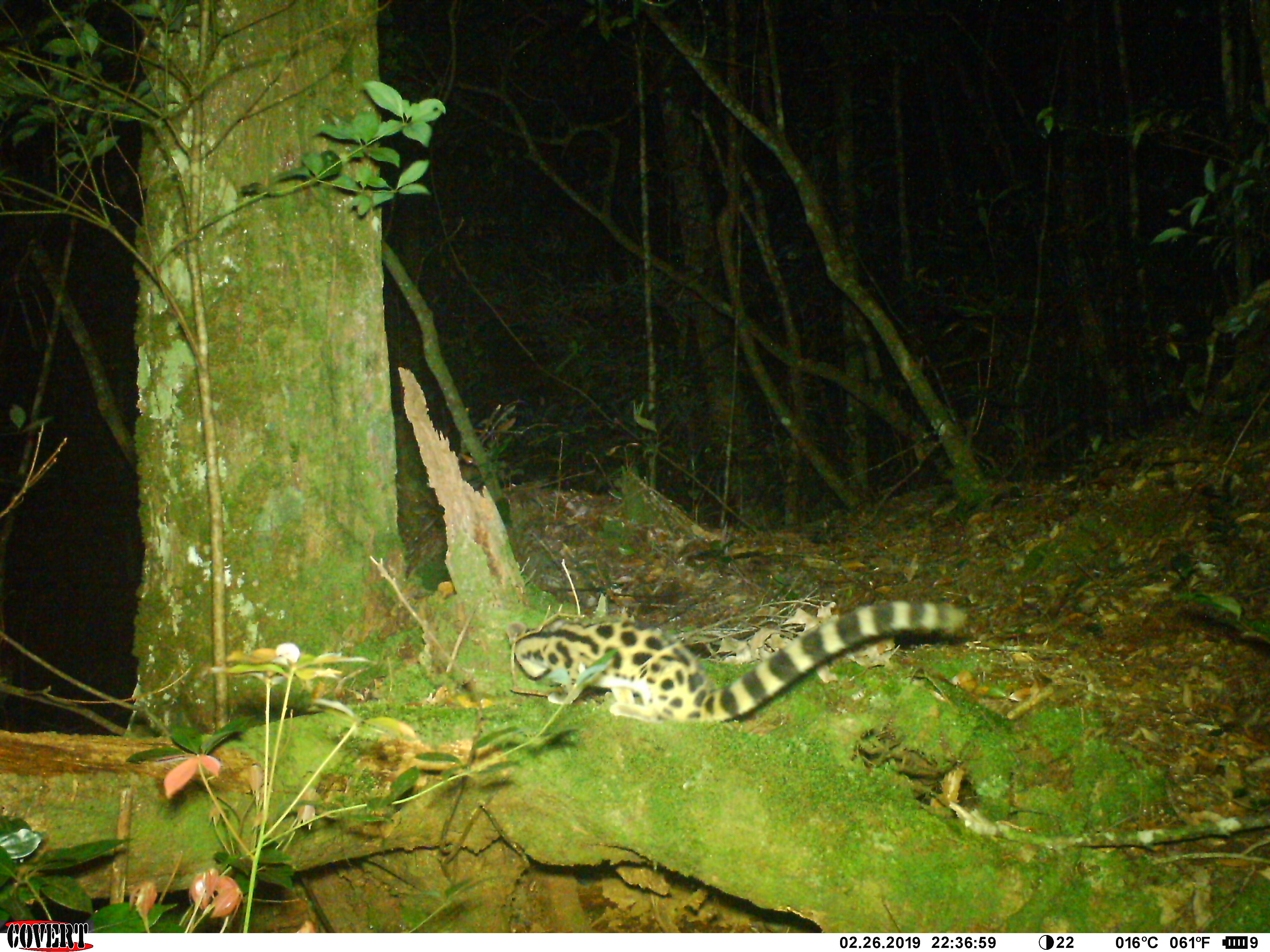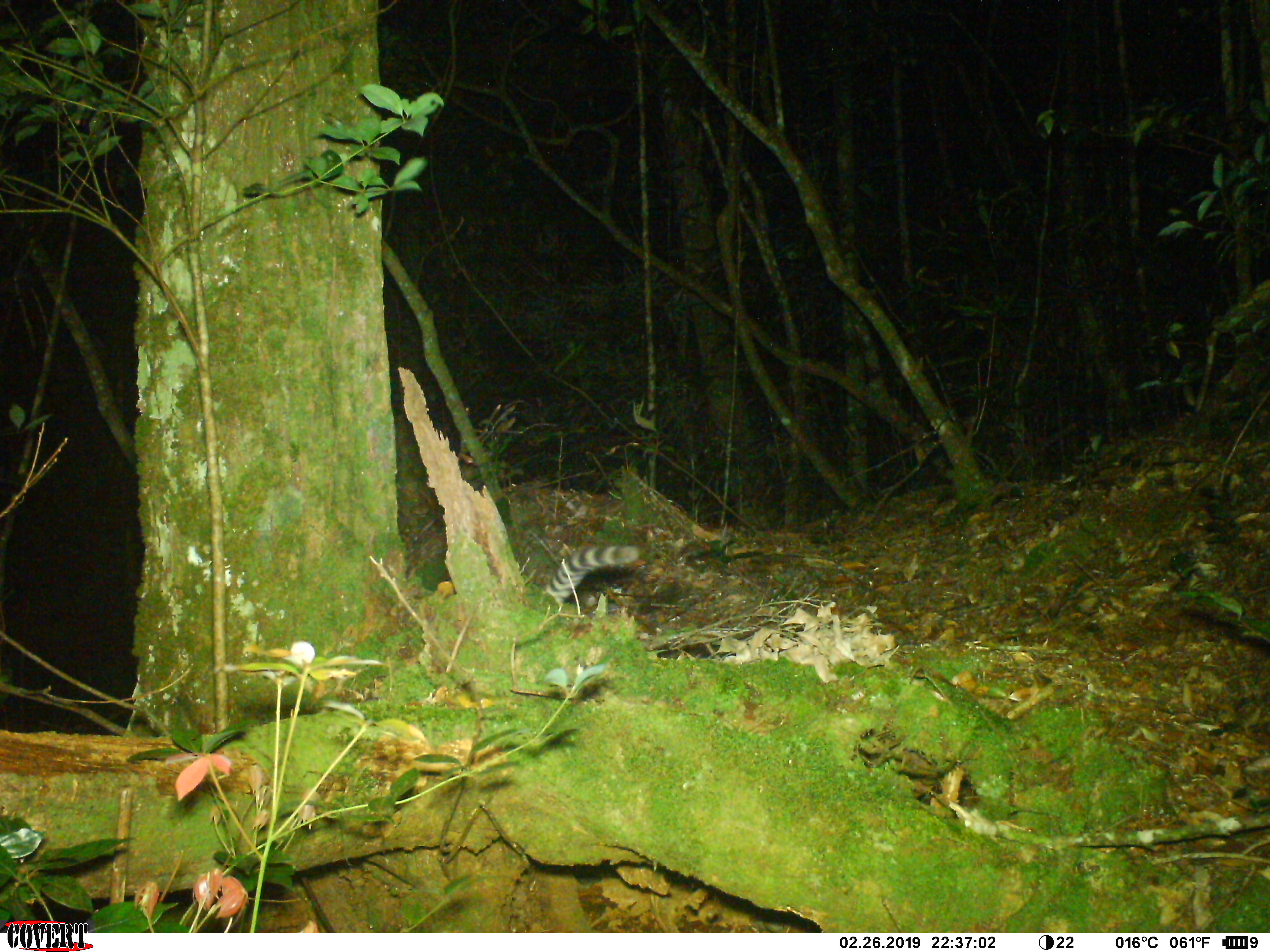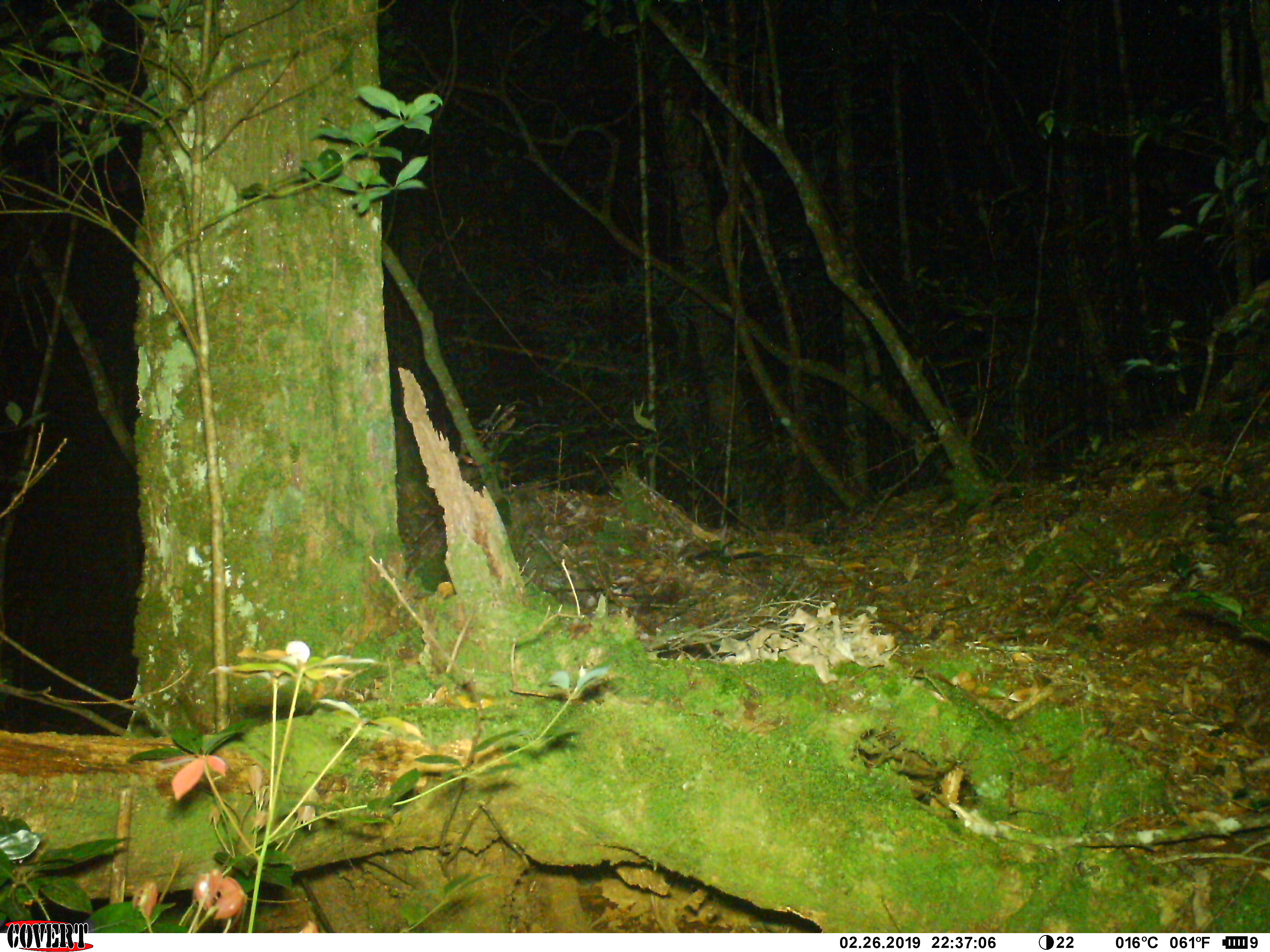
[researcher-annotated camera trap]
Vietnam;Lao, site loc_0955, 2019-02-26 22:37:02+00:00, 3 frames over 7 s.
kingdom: Animalia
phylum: Chordata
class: Mammalia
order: Carnivora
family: Prionodontidae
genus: Prionodon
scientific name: Prionodon pardicolor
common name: spotted linsang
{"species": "spotted linsang (Prionodon pardicolor)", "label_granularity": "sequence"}